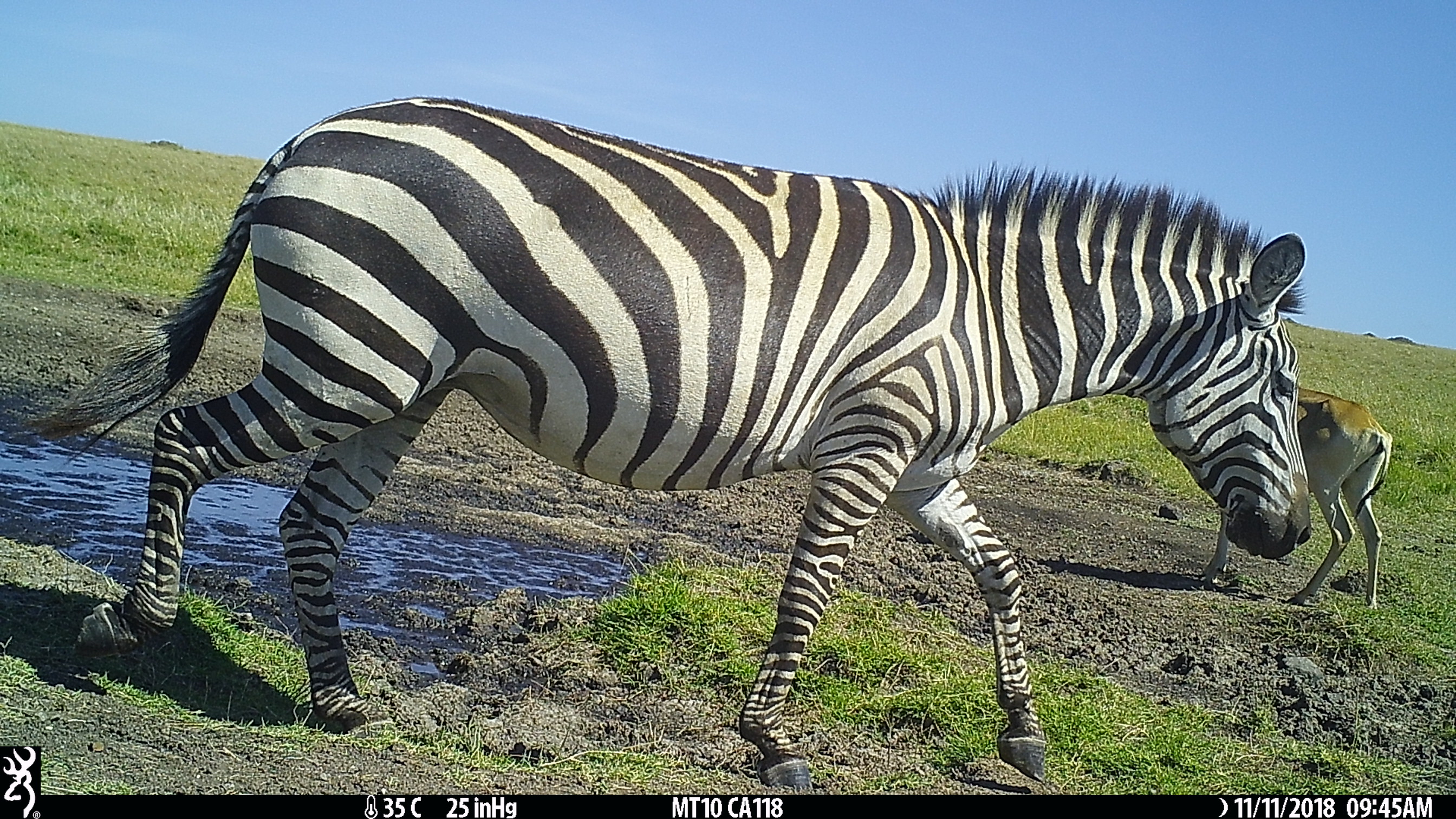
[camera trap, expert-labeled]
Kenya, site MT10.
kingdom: Animalia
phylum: Chordata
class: Mammalia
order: Artiodactyla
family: Bovidae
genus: Alcelaphus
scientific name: Alcelaphus buselaphus cokii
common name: coke's hartebeest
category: hartebeest cokes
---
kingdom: Animalia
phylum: Chordata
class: Mammalia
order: Perissodactyla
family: Equidae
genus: Equus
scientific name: Equus quagga burchellii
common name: burchell's zebra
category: zebra